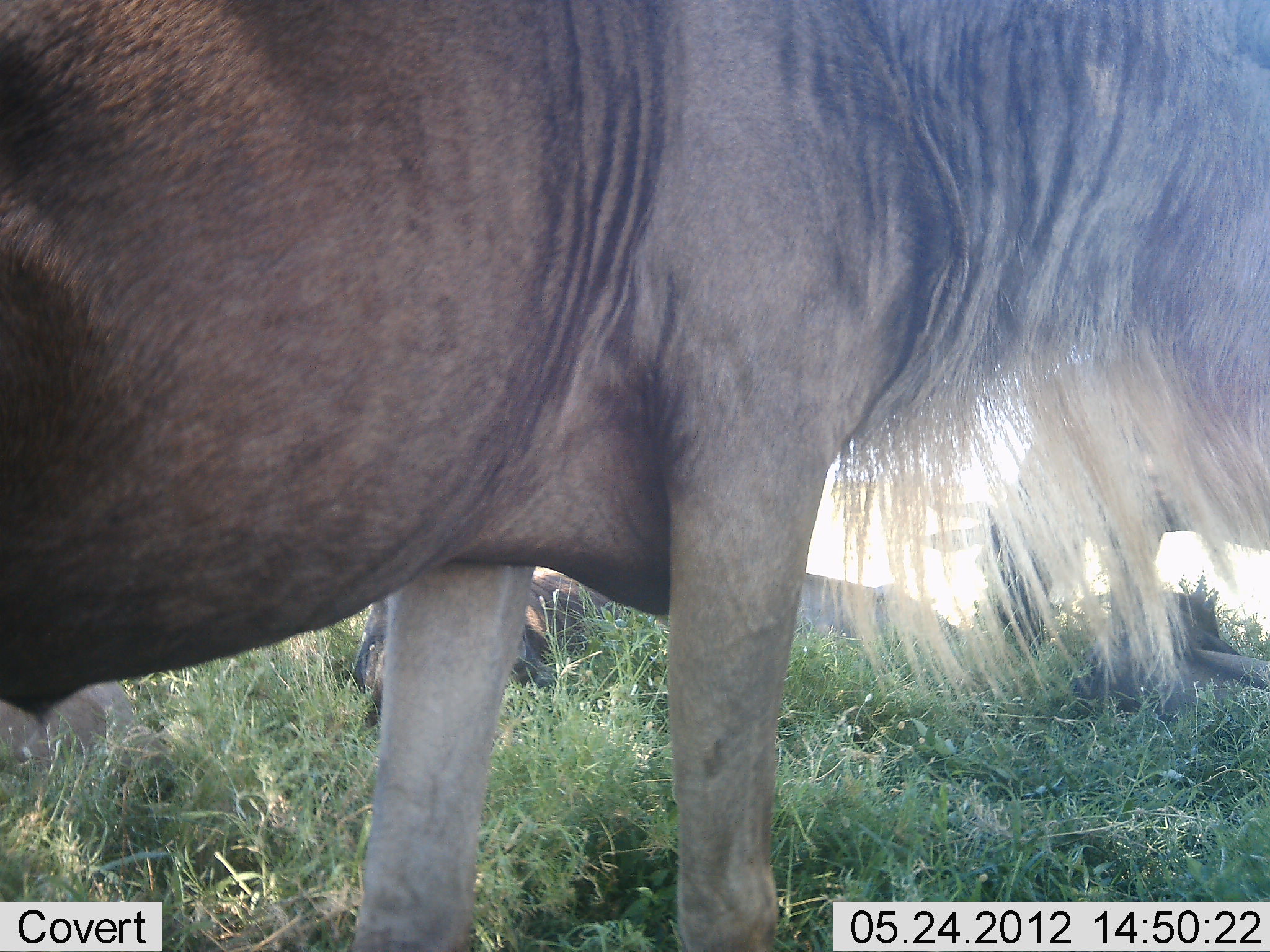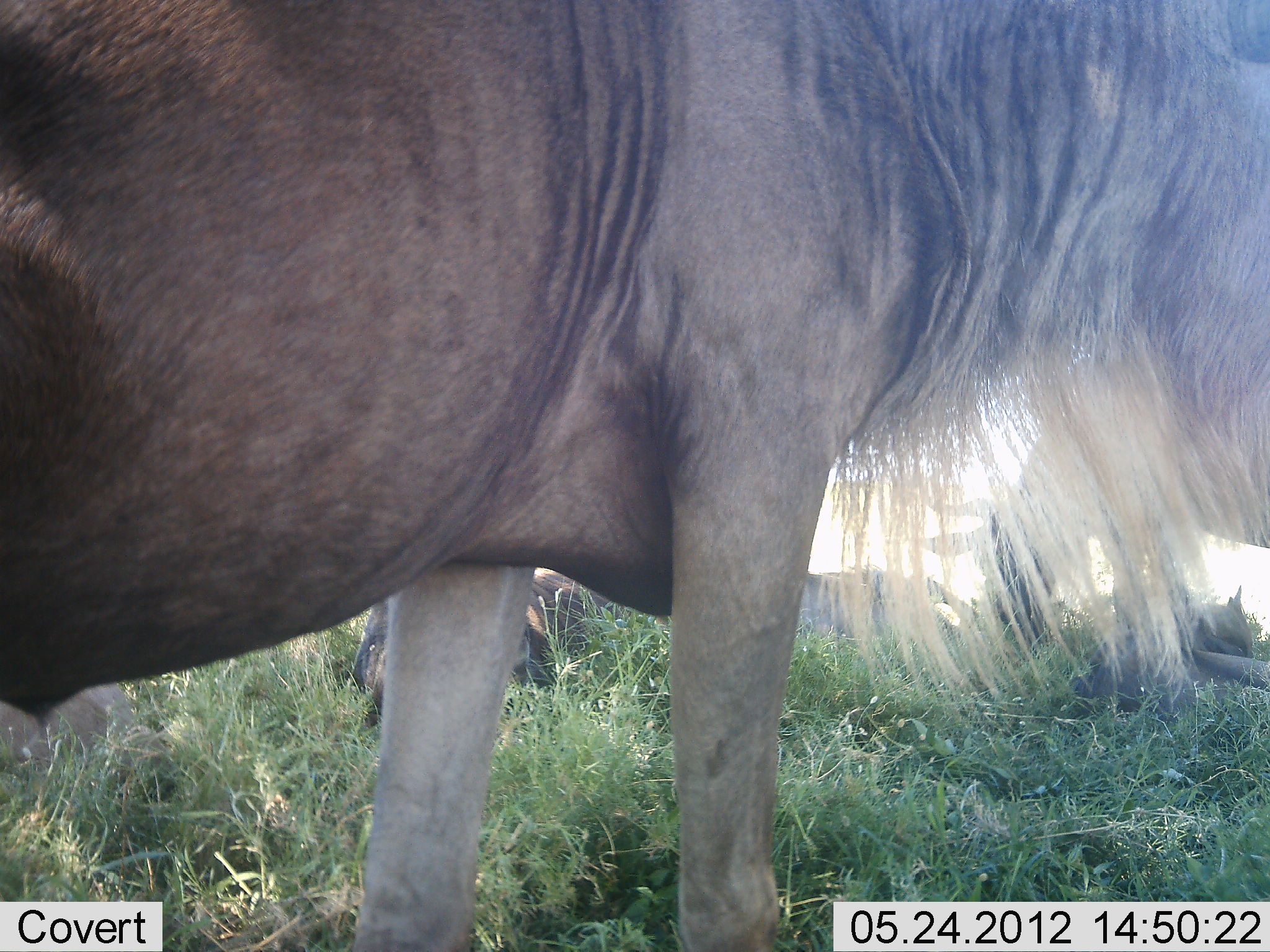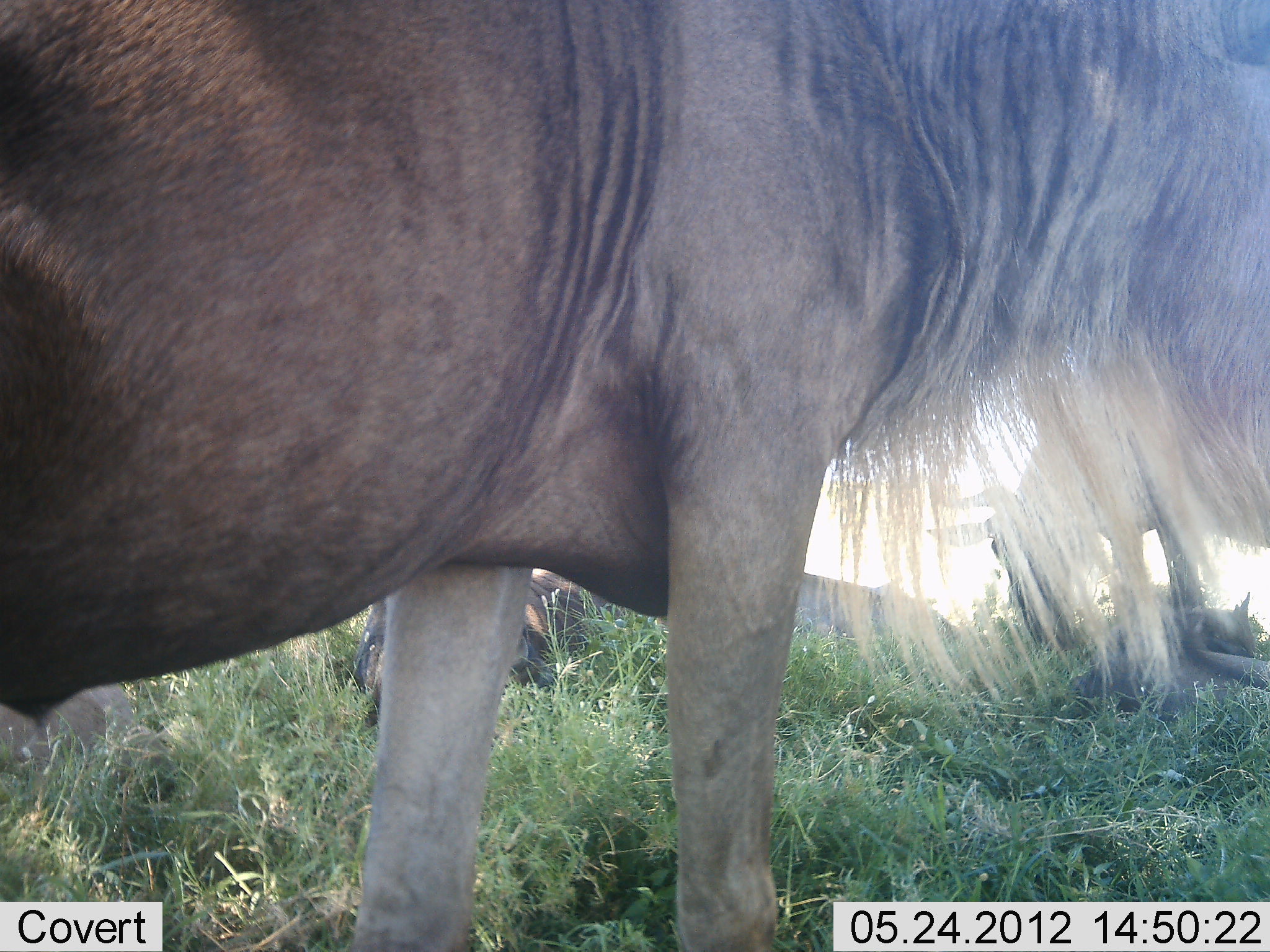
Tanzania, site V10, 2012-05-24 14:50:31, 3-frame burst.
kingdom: Animalia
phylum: Chordata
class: Mammalia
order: Artiodactyla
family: Bovidae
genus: Connochaetes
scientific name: Connochaetes taurinus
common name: blue wildebeest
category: wildebeest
Wildebeest (blue wildebeest) (Connochaetes taurinus), count 5. Behavior (volunteer vote fractions): standing 80%, resting 80%, moving 0%, interacting 0%. Young present (vote fraction): 10%. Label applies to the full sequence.